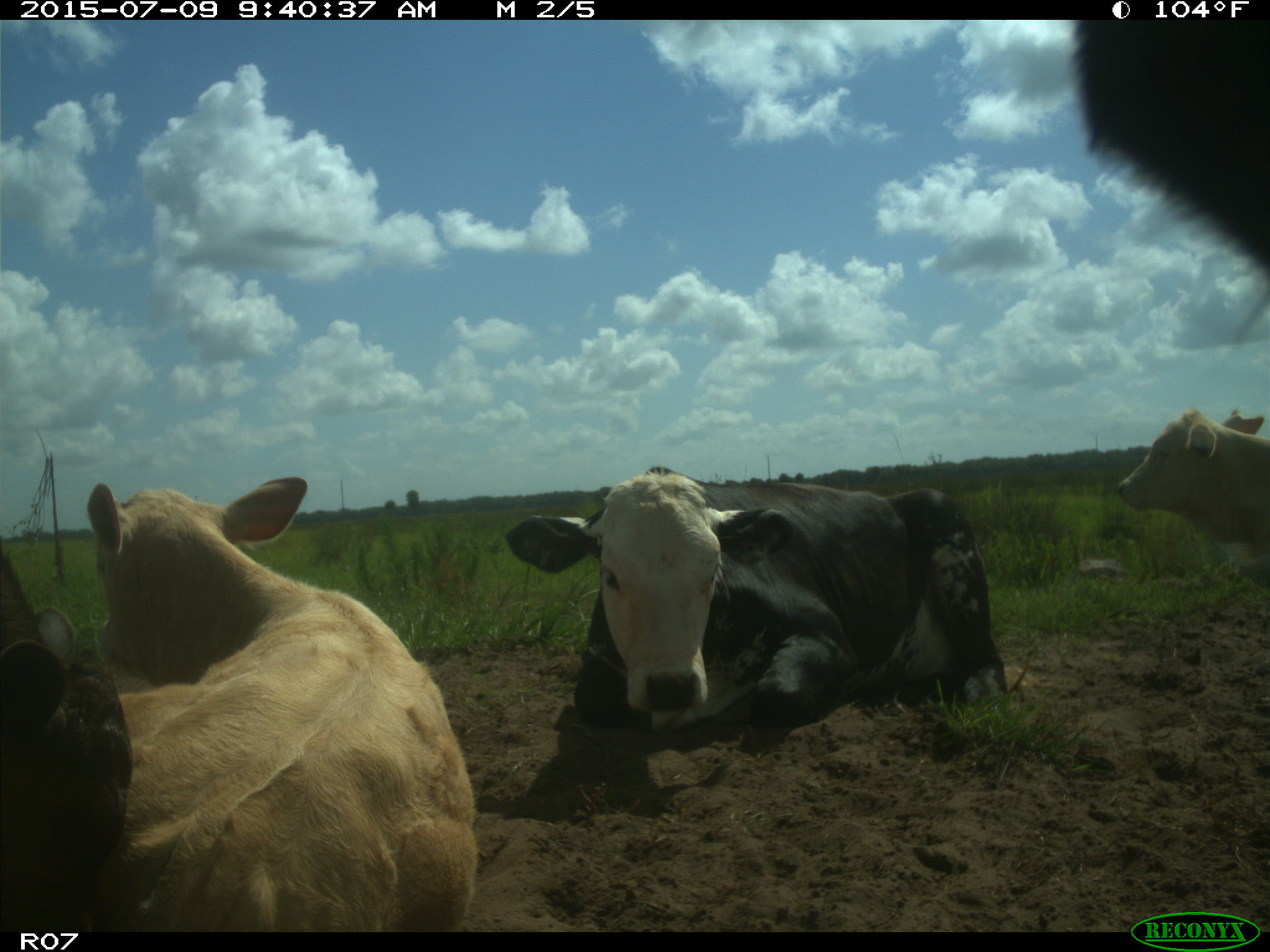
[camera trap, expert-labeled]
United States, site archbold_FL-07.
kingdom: Animalia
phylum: Chordata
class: Mammalia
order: Artiodactyla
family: Bovidae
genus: Bos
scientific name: Bos taurus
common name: domestic cow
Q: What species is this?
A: Bos taurus (domestic cow).